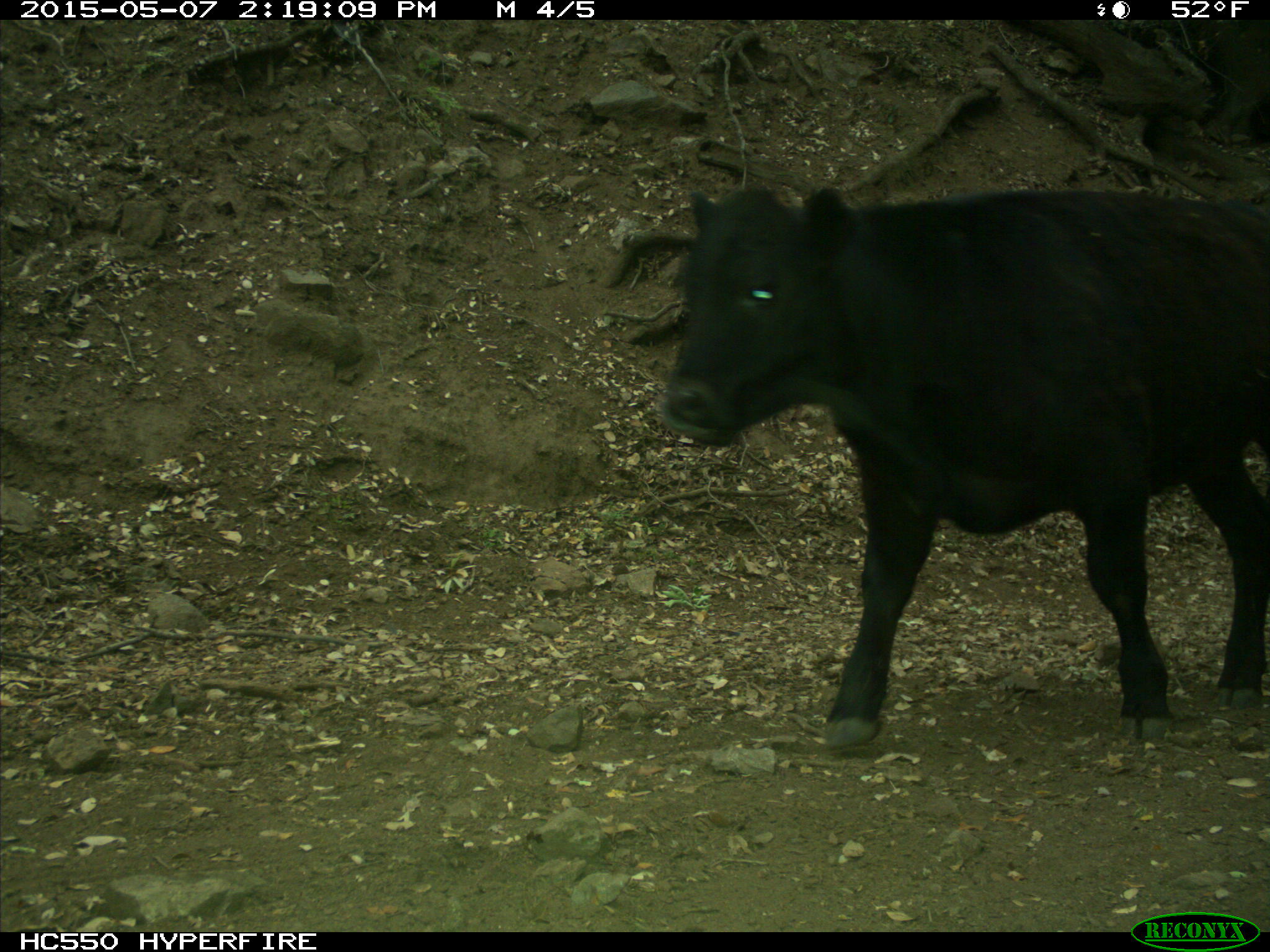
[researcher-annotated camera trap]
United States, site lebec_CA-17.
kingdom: Animalia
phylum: Chordata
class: Mammalia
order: Artiodactyla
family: Bovidae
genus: Bos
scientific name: Bos taurus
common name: domestic cow